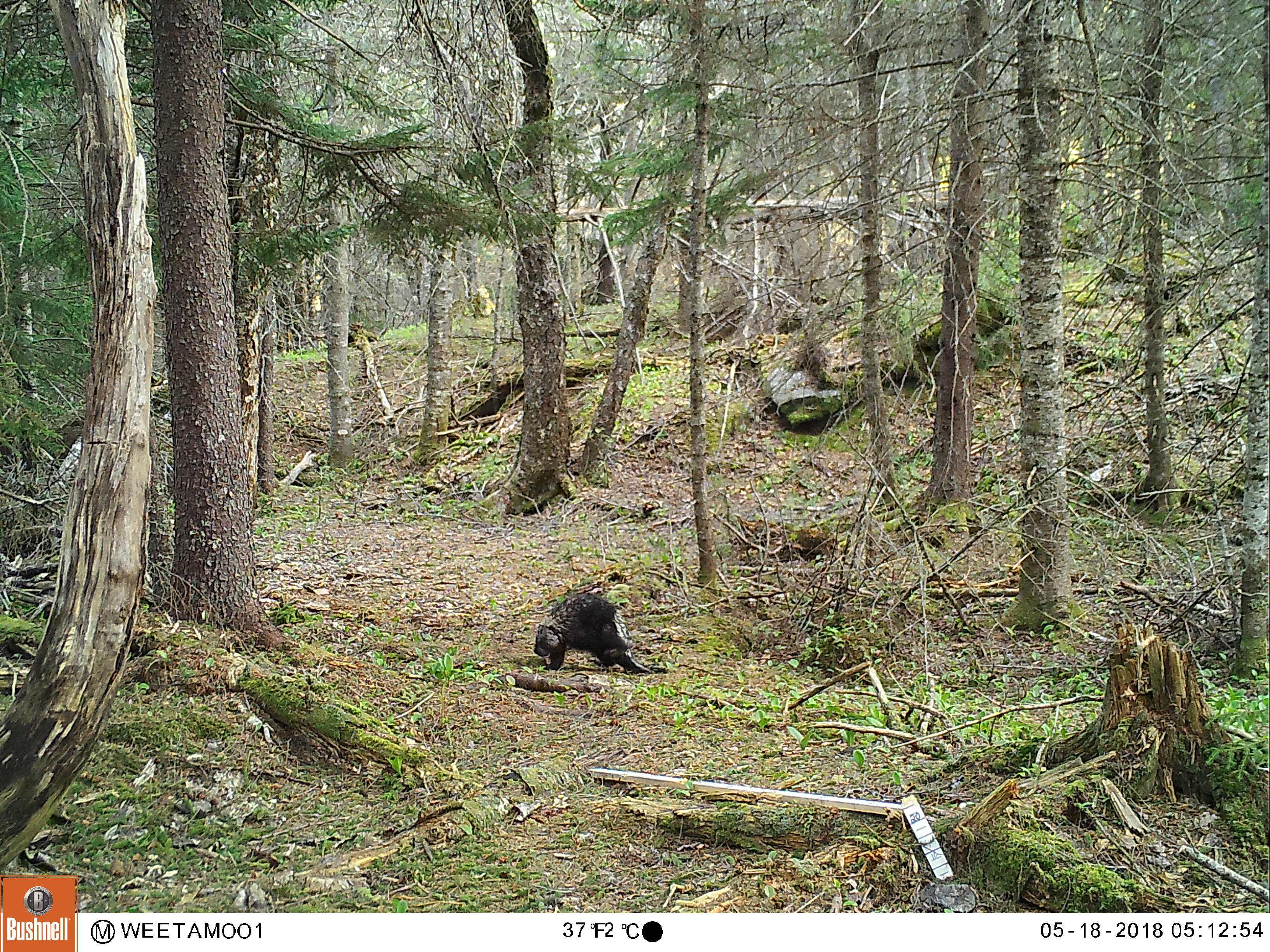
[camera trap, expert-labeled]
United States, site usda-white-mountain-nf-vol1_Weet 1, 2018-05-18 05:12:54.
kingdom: Animalia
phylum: Chordata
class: Mammalia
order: Rodentia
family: Erethizontidae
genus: Erethizon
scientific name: Erethizon dorsatum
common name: porcupine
Porcupine (Erethizon dorsatum).